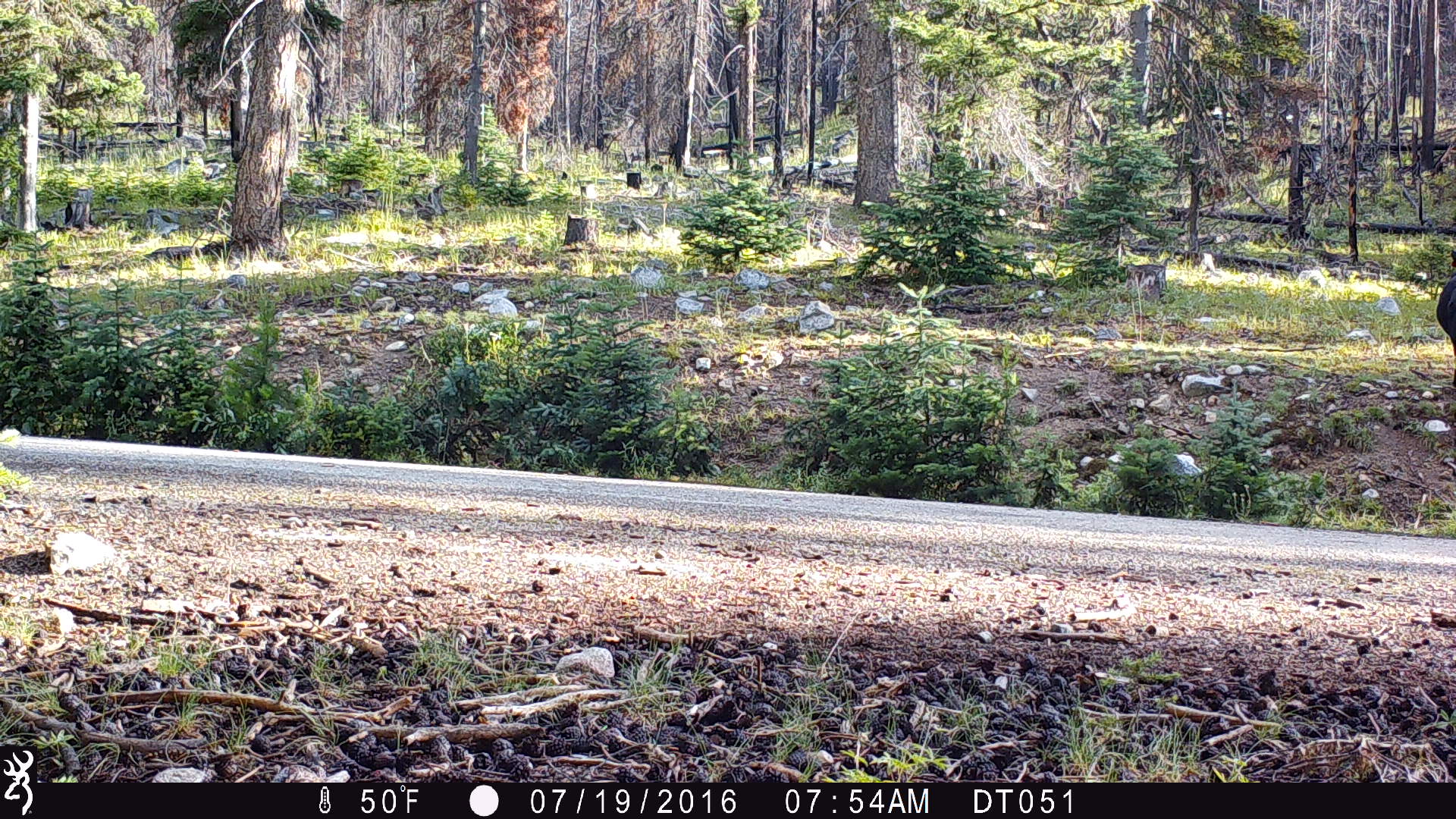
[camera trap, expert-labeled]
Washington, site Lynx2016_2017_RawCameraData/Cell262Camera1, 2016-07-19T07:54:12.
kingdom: Animalia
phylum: Chordata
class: Mammalia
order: Artiodactyla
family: Bovidae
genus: Bos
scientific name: Bos taurus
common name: domestic cattle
Domestic cattle (Bos taurus). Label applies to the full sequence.